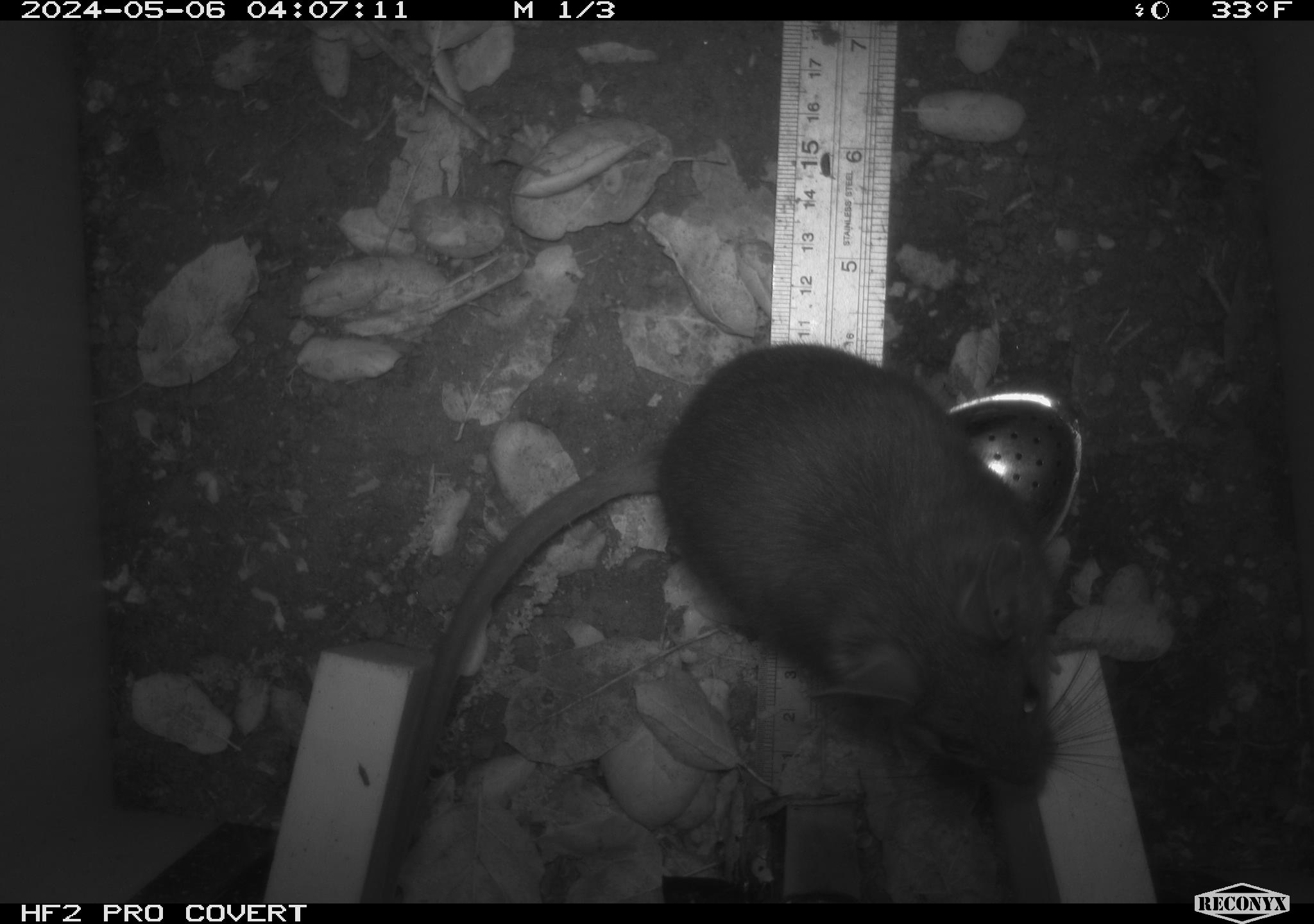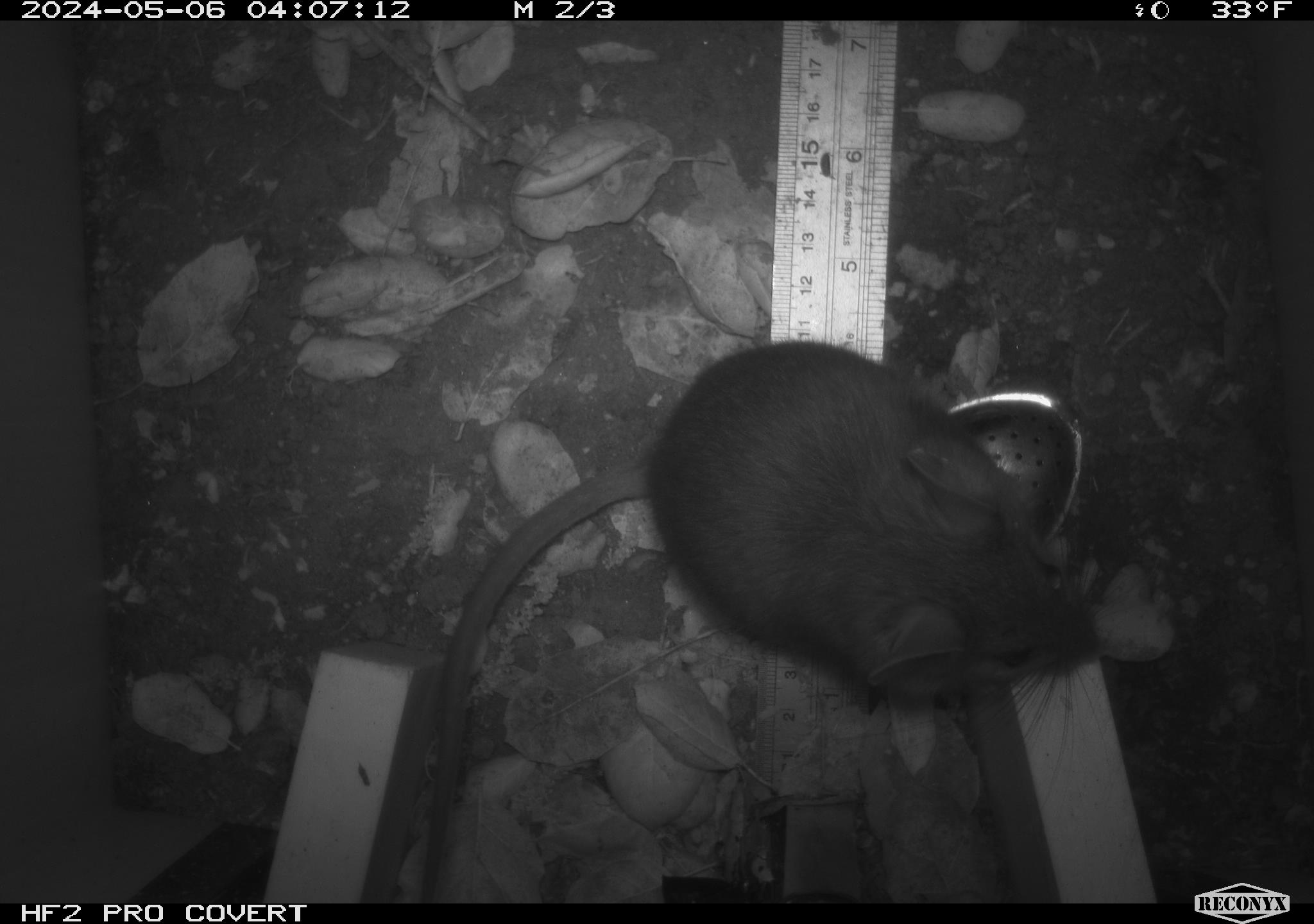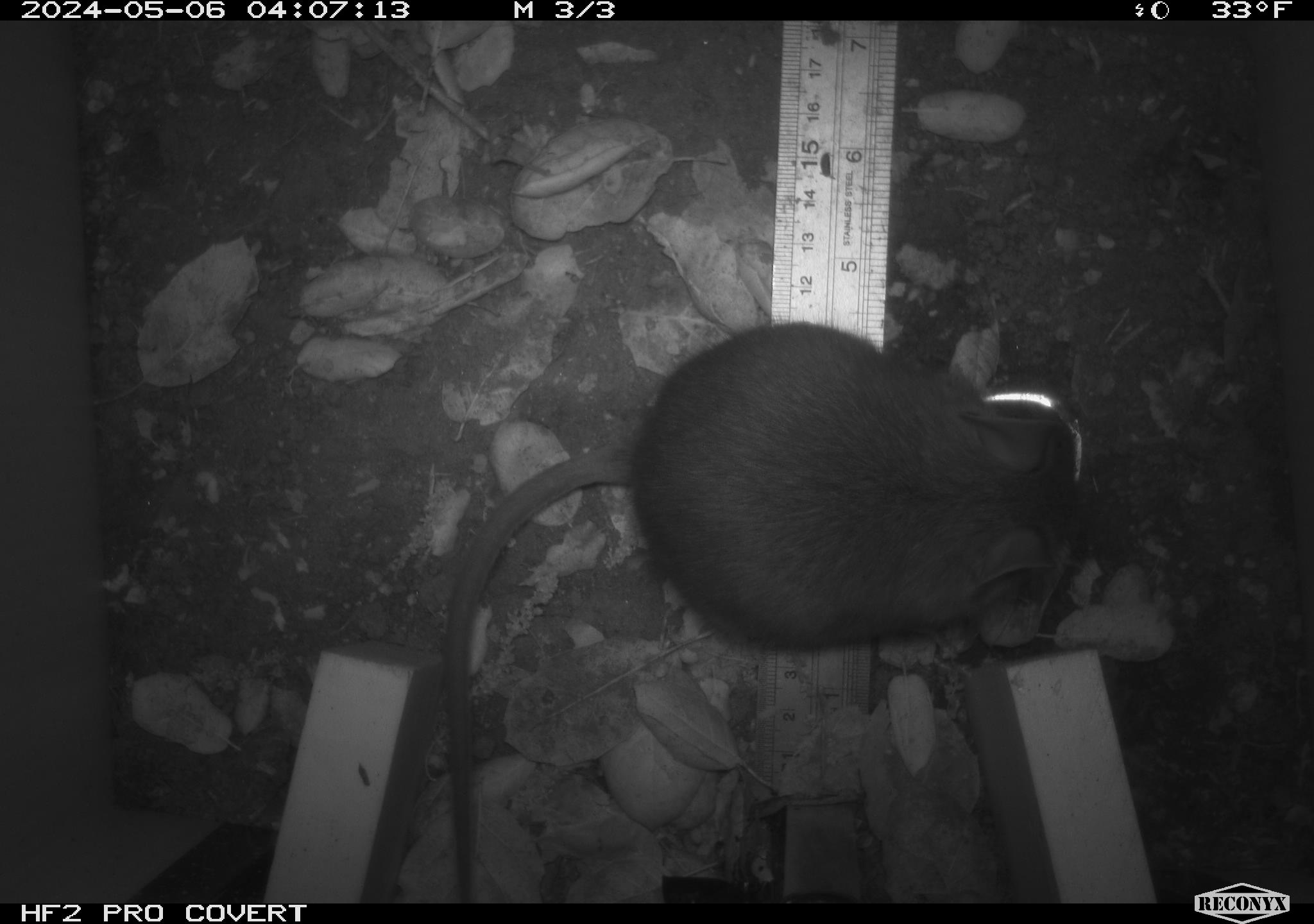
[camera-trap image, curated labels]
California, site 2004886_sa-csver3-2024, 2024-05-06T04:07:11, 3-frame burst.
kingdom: Animalia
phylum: Chordata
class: Mammalia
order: Rodentia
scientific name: Rodentia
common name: rodent